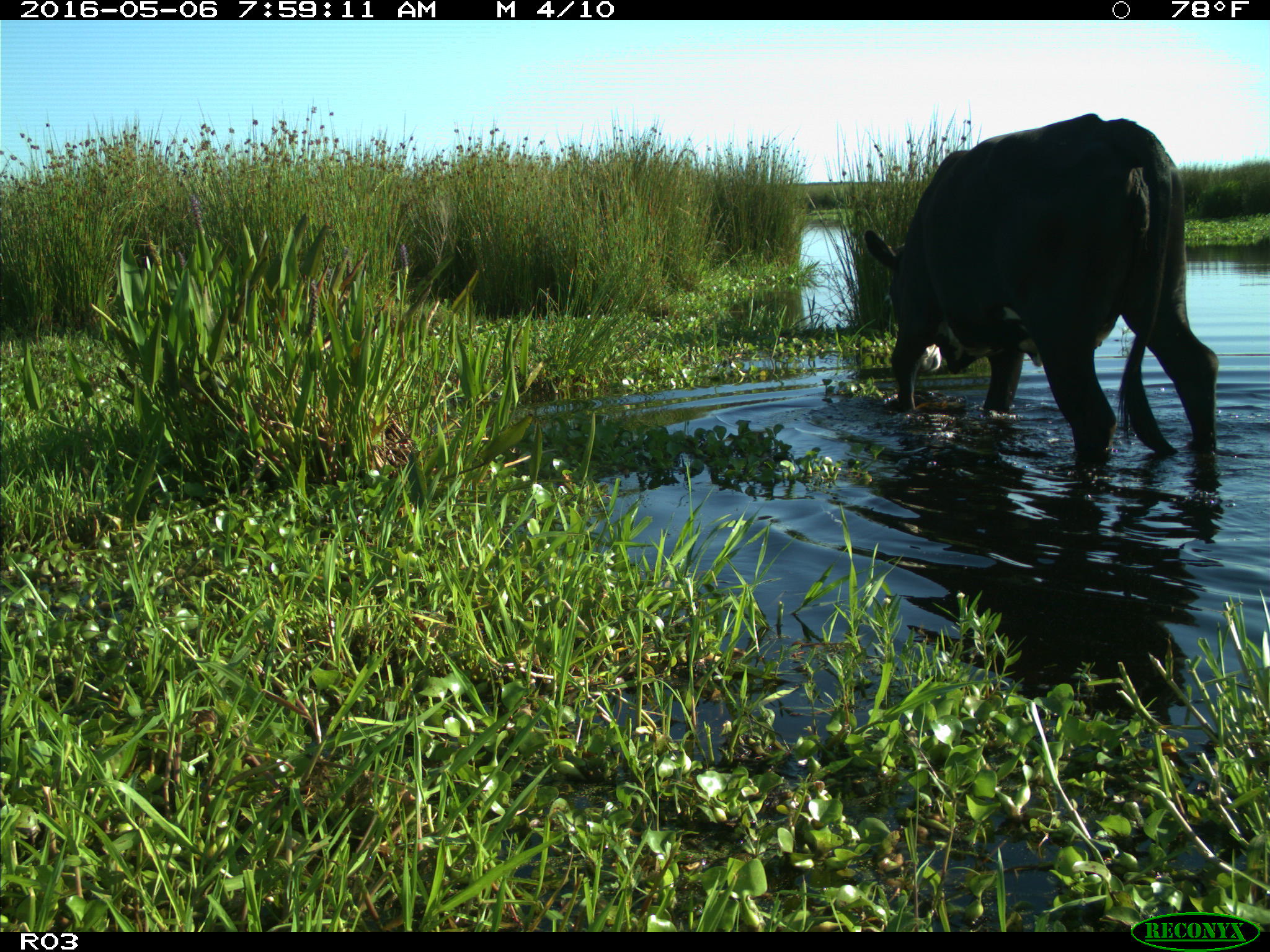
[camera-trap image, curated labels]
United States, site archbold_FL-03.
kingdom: Animalia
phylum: Chordata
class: Mammalia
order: Artiodactyla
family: Bovidae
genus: Bos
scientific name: Bos taurus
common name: domestic cow